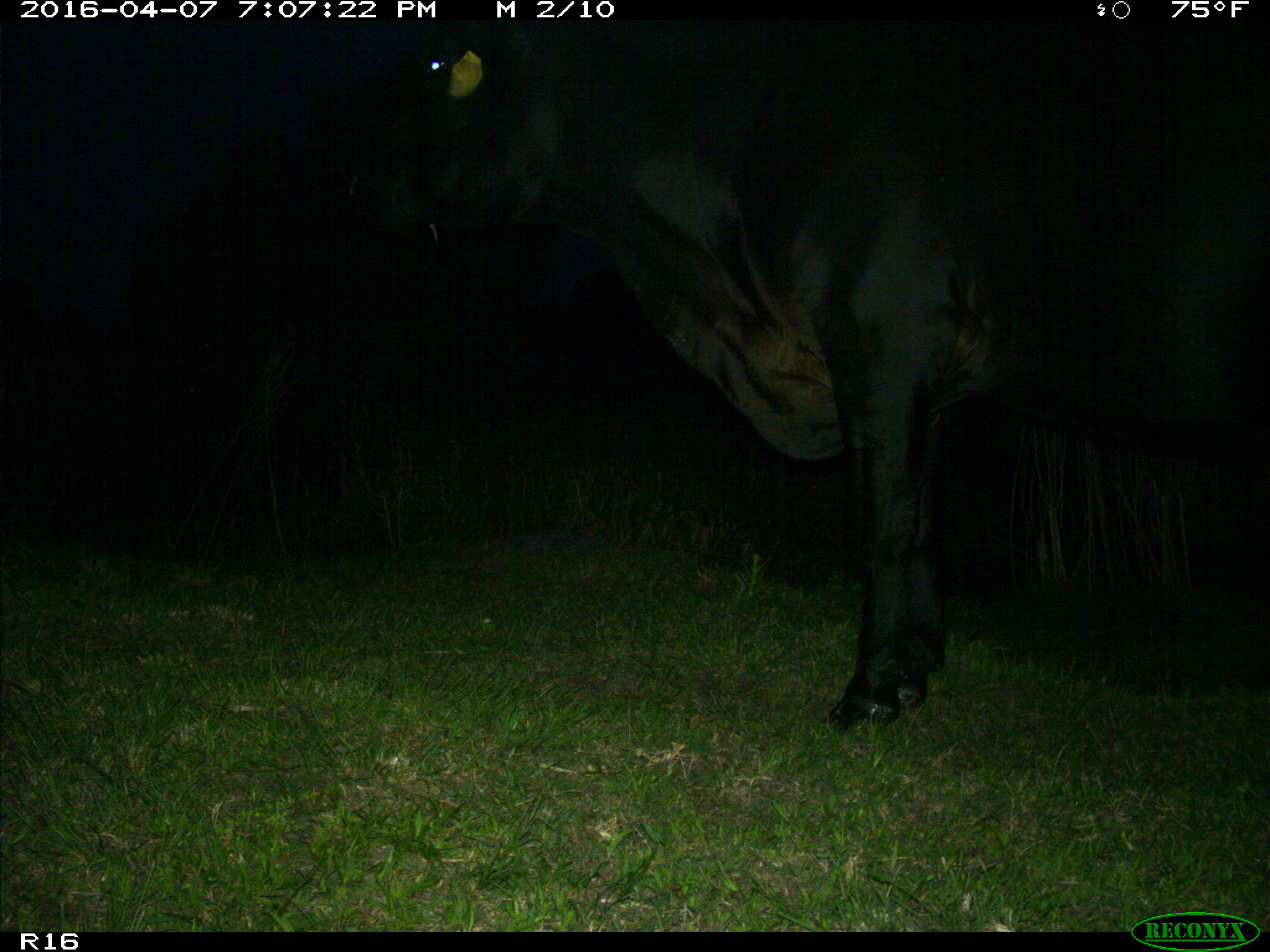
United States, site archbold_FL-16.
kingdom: Animalia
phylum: Chordata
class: Mammalia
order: Artiodactyla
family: Bovidae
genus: Bos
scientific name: Bos taurus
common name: domestic cow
Bos taurus (domestic cow).